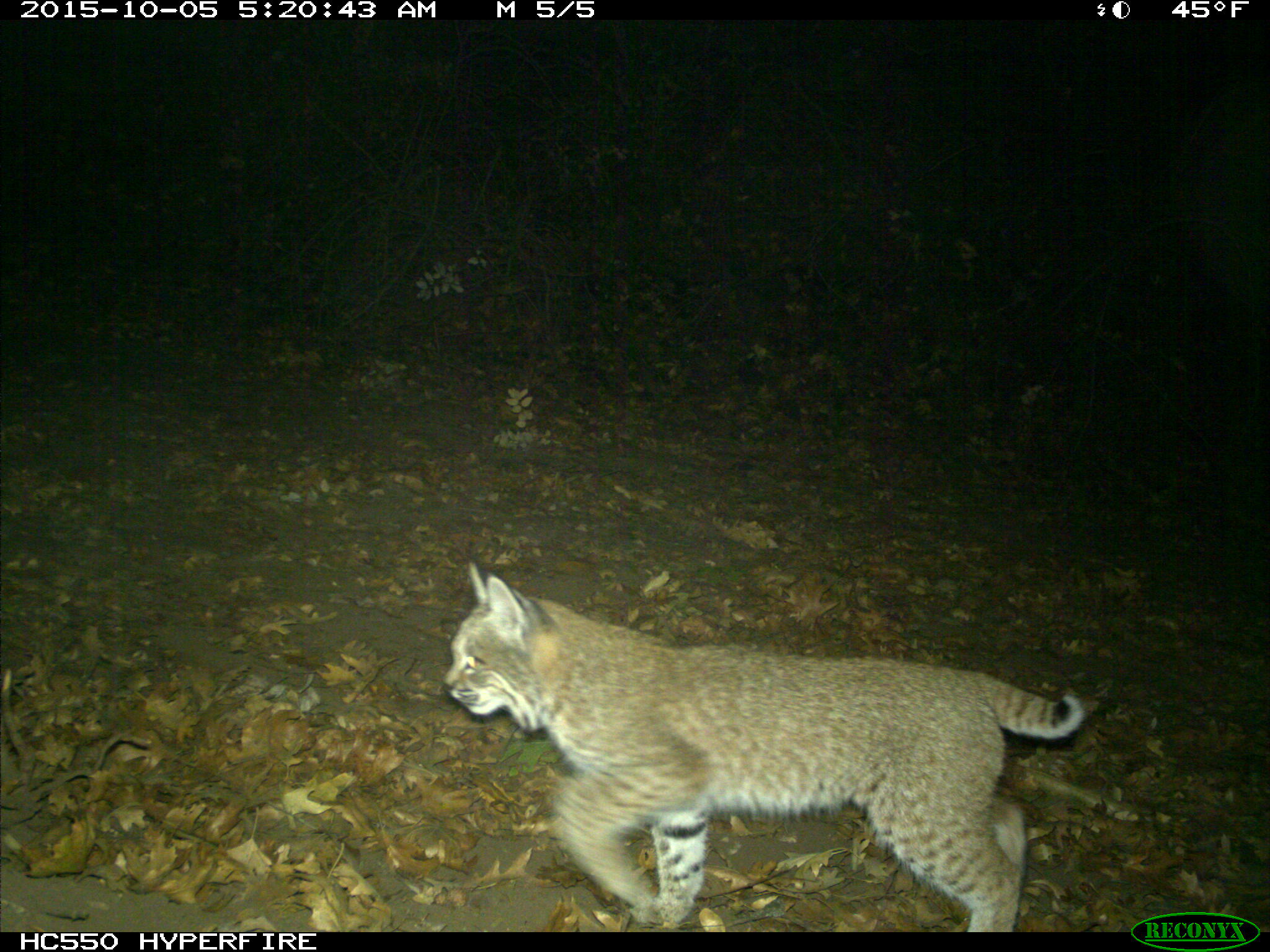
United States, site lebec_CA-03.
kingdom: Animalia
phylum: Chordata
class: Mammalia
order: Carnivora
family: Felidae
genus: Lynx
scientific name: Lynx rufus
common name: bobcat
Lynx rufus (bobcat).